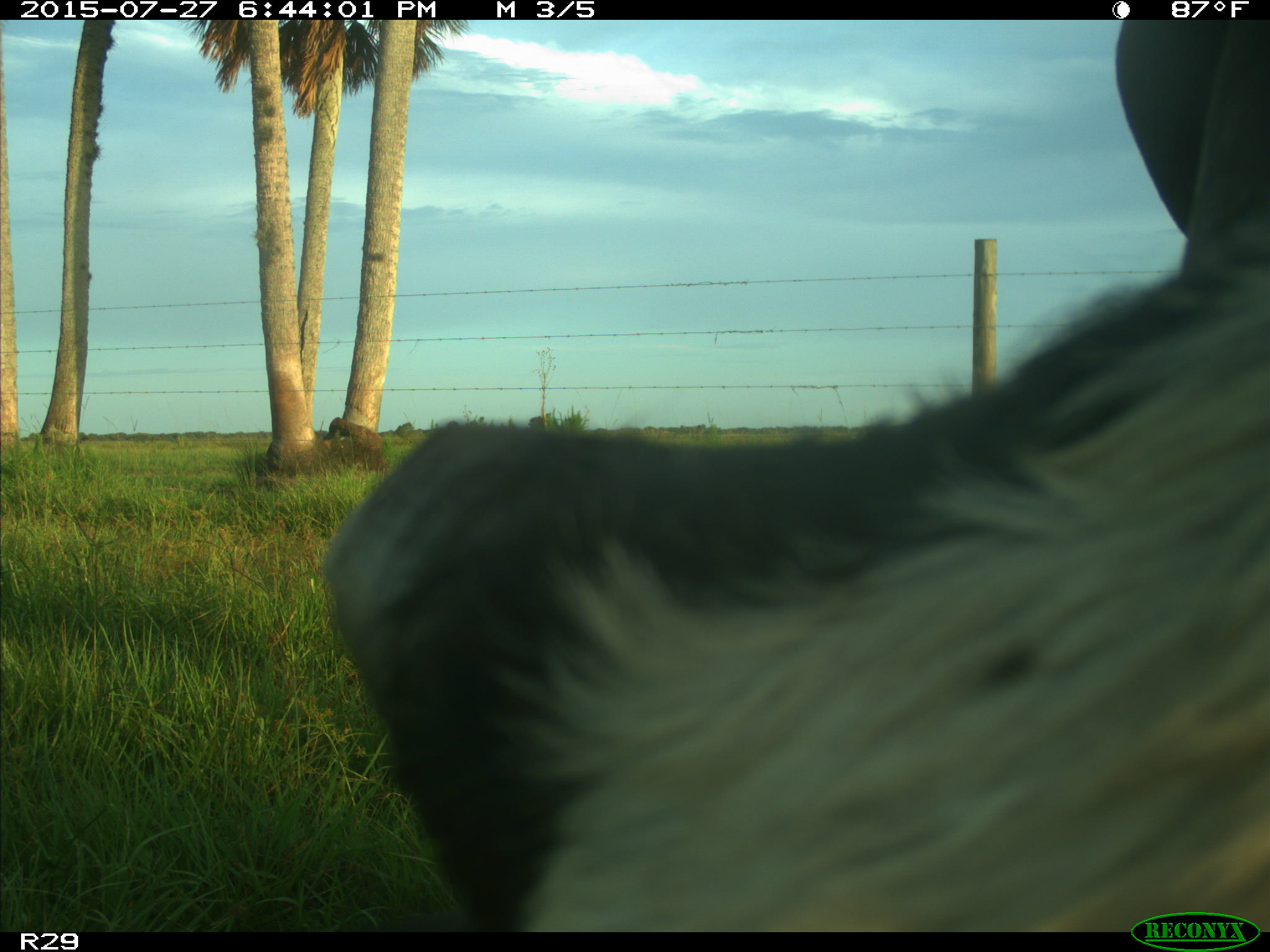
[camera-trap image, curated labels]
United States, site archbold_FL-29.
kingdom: Animalia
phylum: Chordata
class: Mammalia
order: Artiodactyla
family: Bovidae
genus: Bos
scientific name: Bos taurus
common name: domestic cow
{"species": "Bos taurus (domestic cow)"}